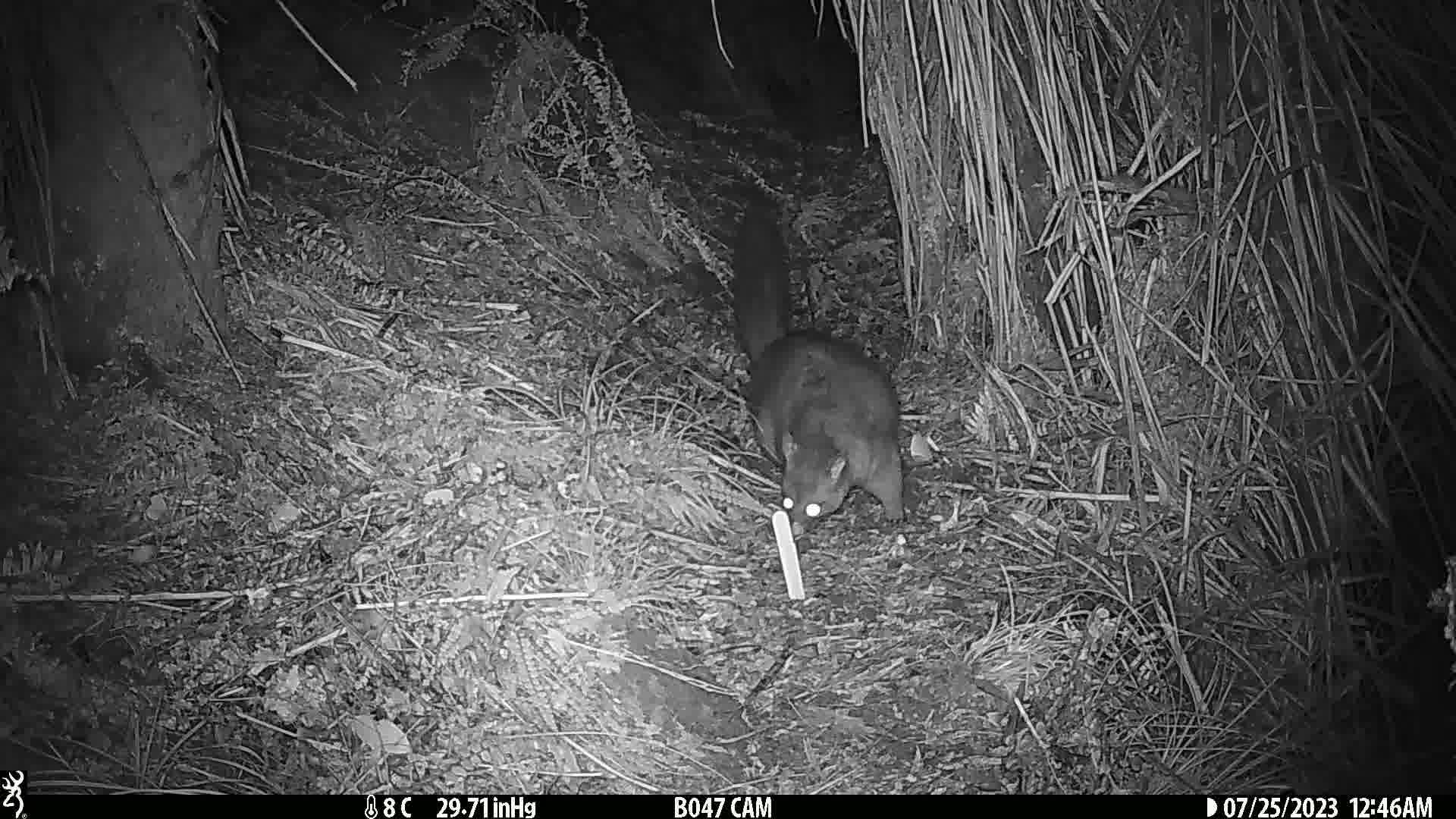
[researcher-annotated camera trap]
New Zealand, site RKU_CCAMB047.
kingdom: Animalia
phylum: Chordata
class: Mammalia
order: Diprotodontia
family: Phalangeridae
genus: Trichosurus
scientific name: Trichosurus vulpecula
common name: common brushtail possum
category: possum